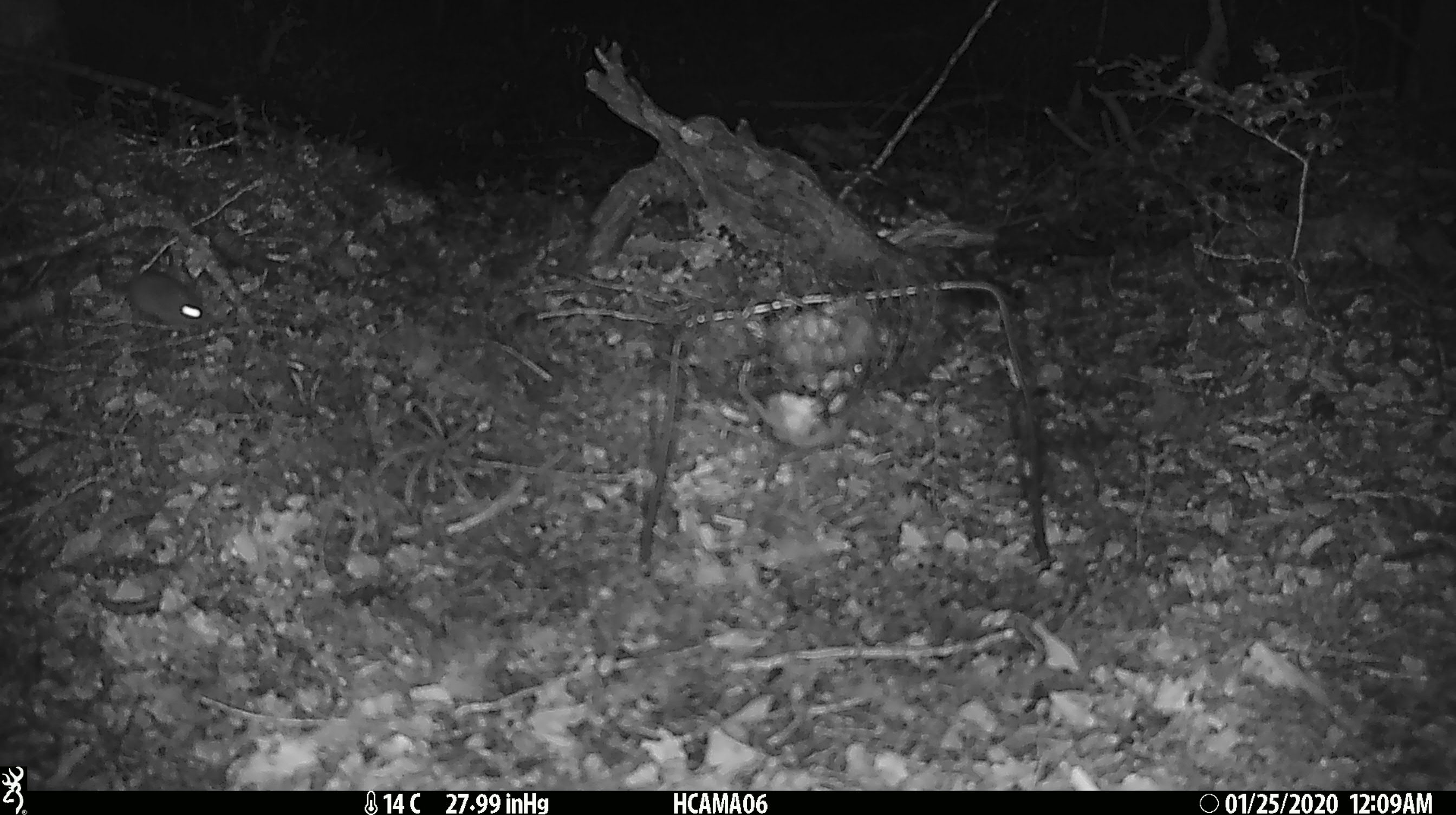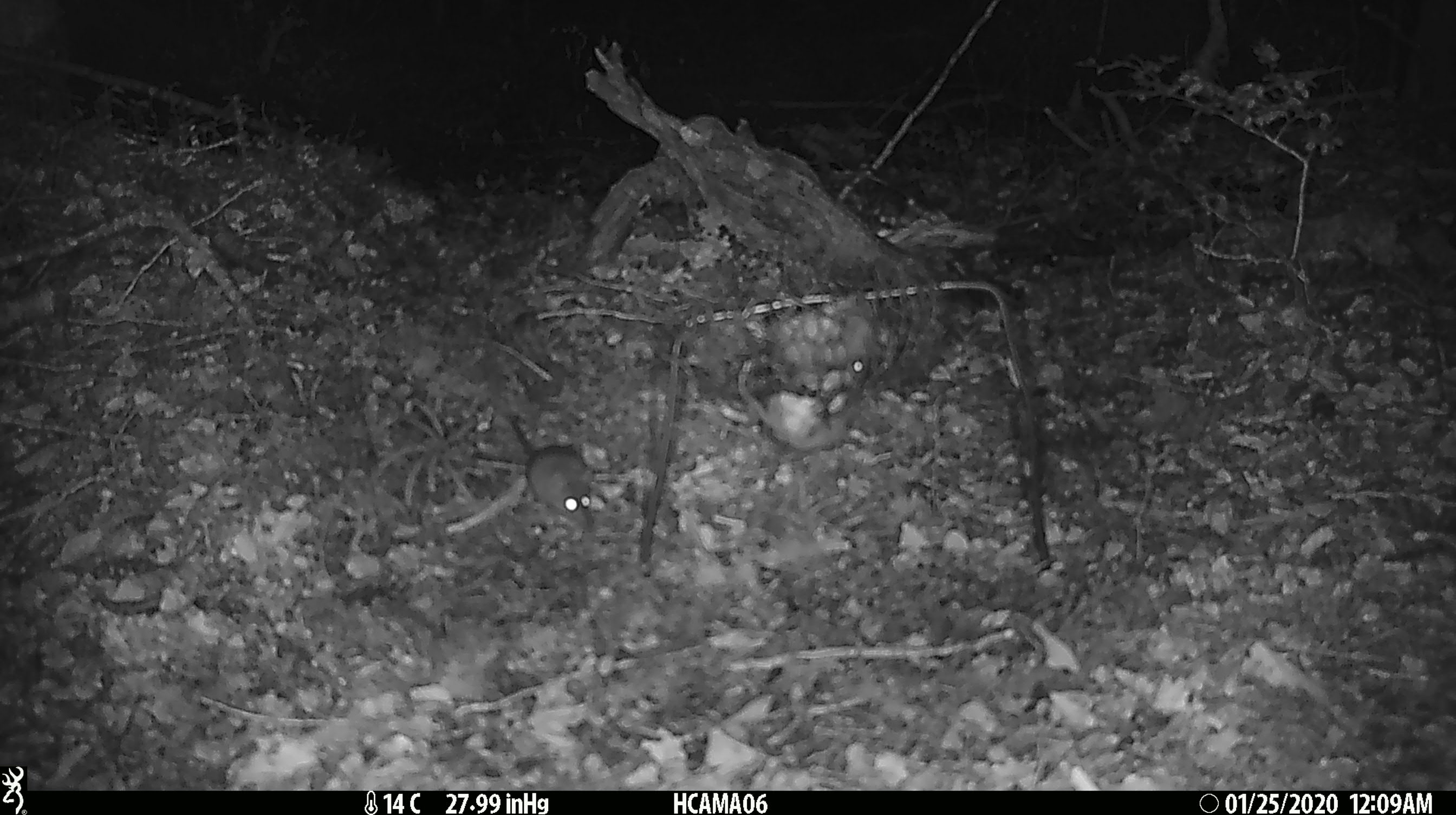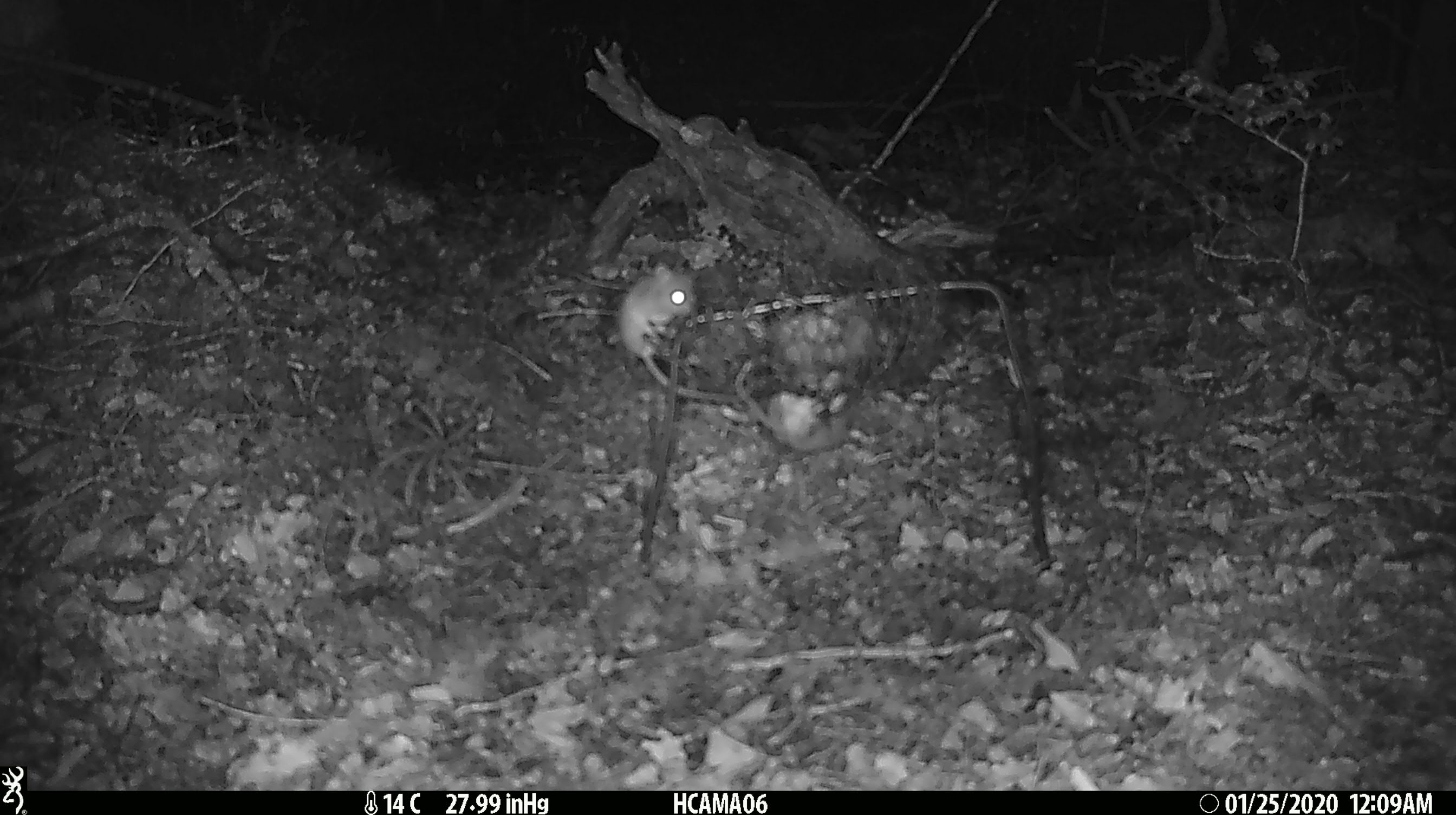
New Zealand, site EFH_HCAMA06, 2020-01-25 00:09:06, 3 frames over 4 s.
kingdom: Animalia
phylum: Chordata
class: Mammalia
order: Rodentia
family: Muridae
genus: Mus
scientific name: Mus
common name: mouse